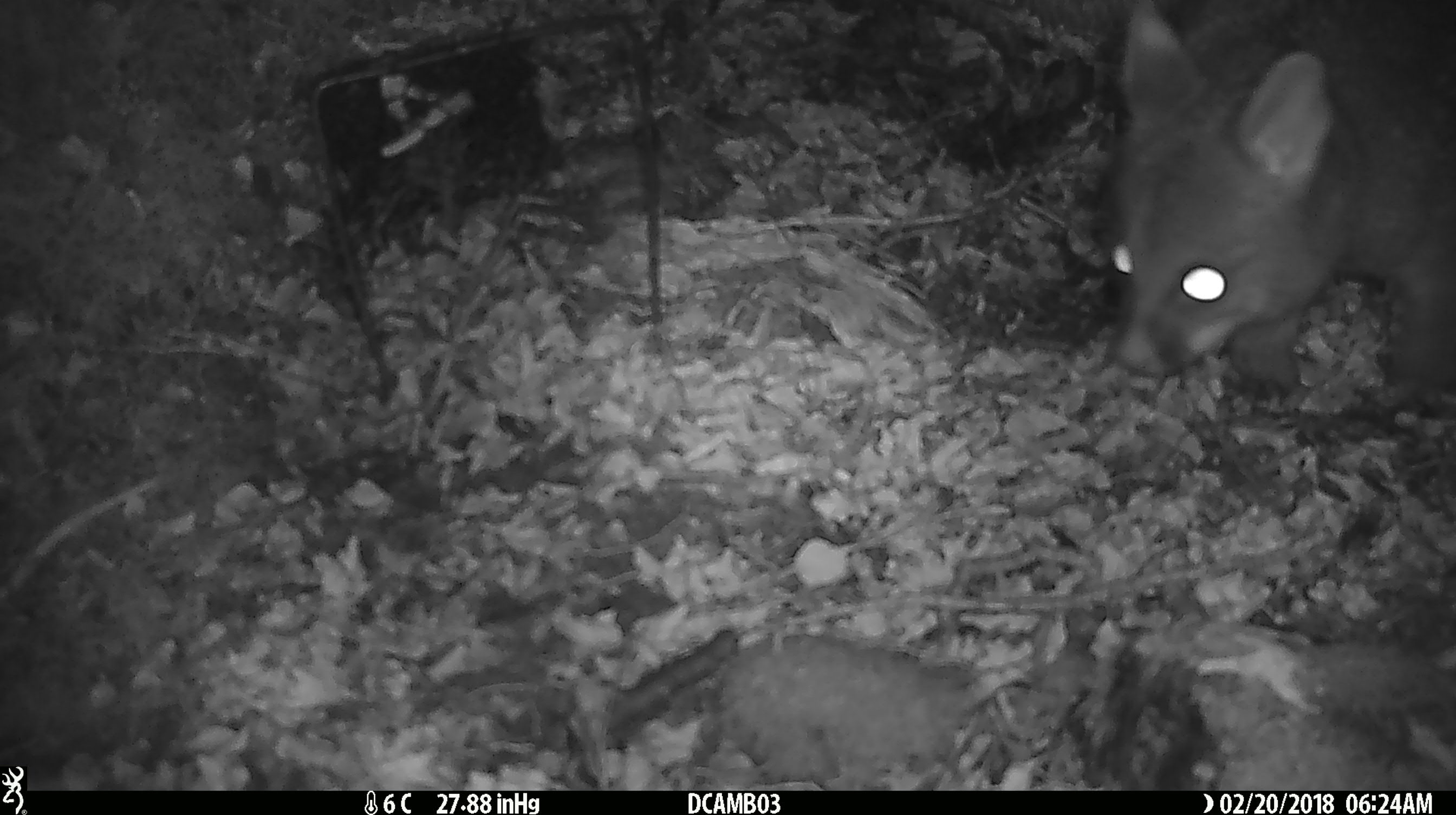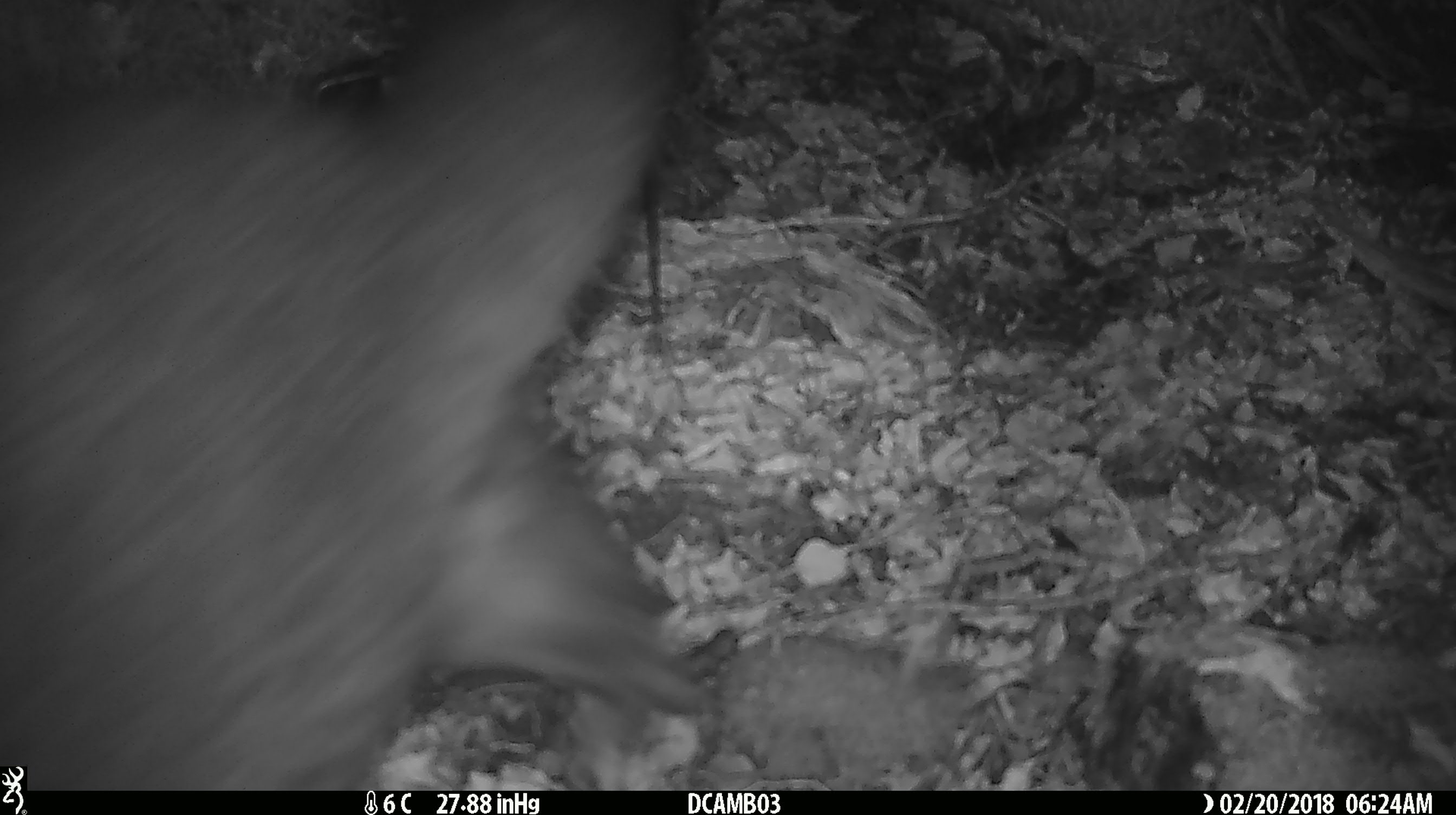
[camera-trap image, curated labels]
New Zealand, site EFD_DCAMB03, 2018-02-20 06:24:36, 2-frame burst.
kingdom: Animalia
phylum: Chordata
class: Mammalia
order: Diprotodontia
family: Phalangeridae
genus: Trichosurus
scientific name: Trichosurus vulpecula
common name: common brushtail possum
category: possum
Possum (common brushtail possum) (Trichosurus vulpecula).